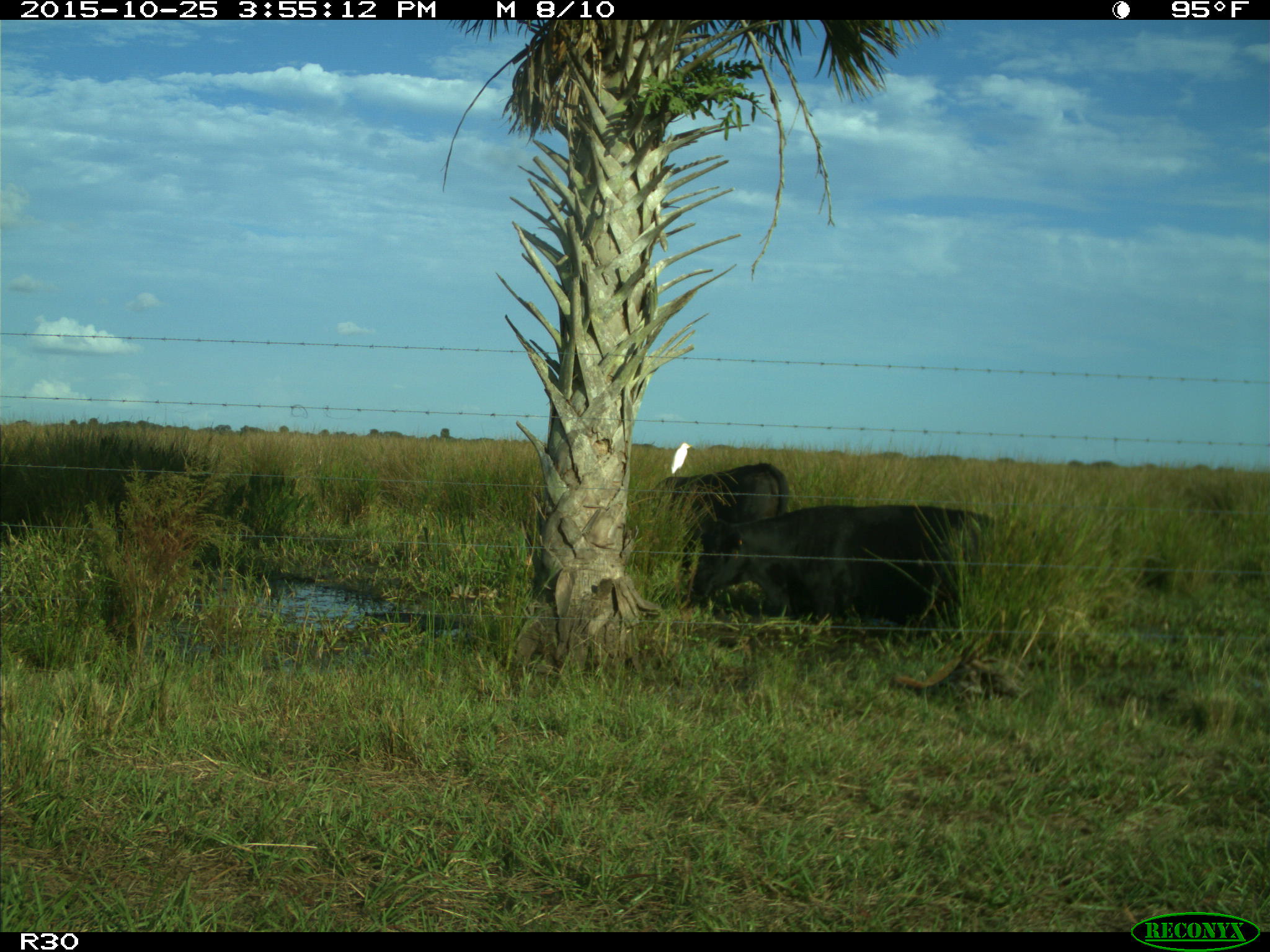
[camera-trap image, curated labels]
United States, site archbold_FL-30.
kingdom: Animalia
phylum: Chordata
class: Mammalia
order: Artiodactyla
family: Bovidae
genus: Bos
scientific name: Bos taurus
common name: domestic cow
Bos taurus (domestic cow).